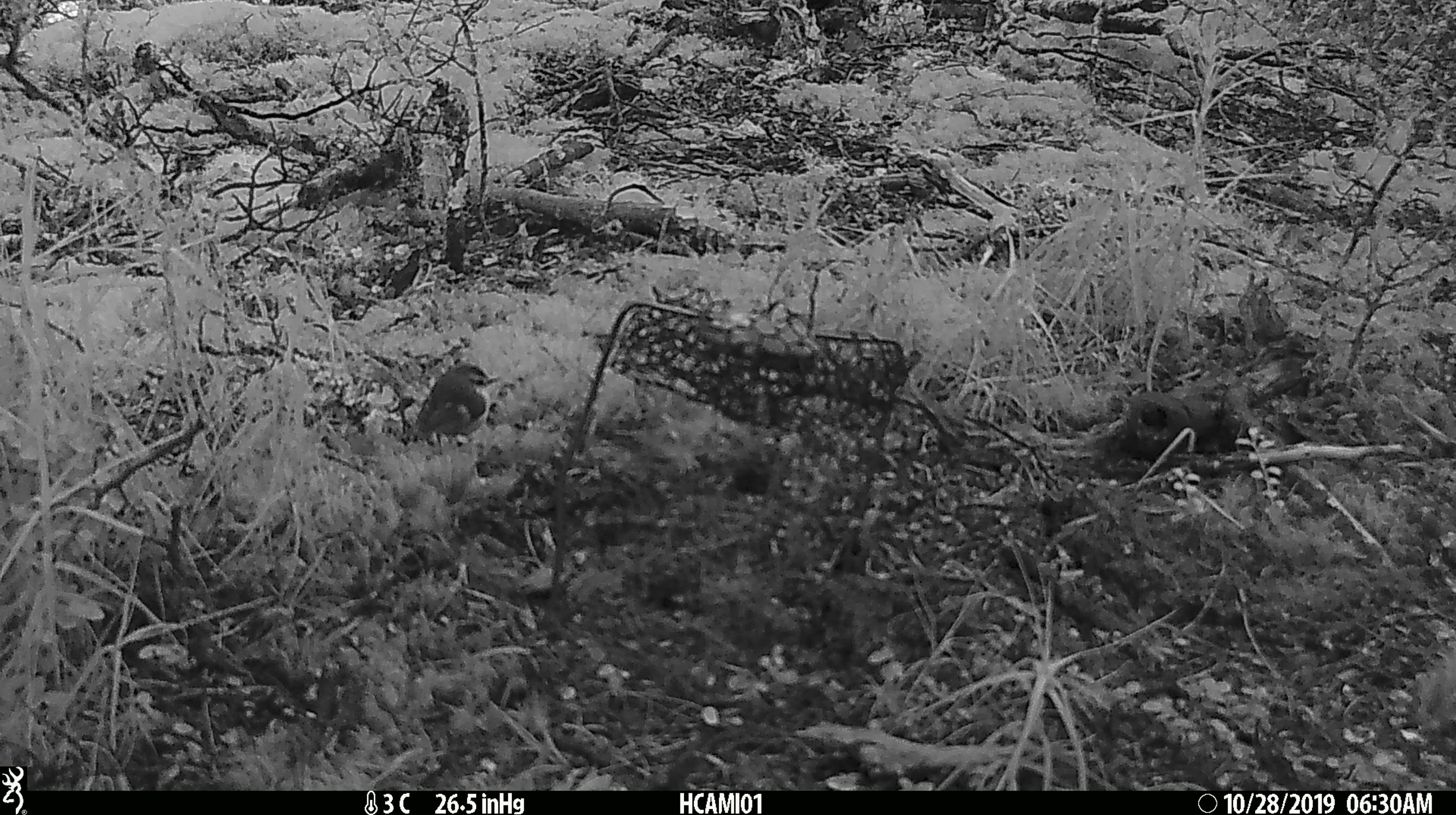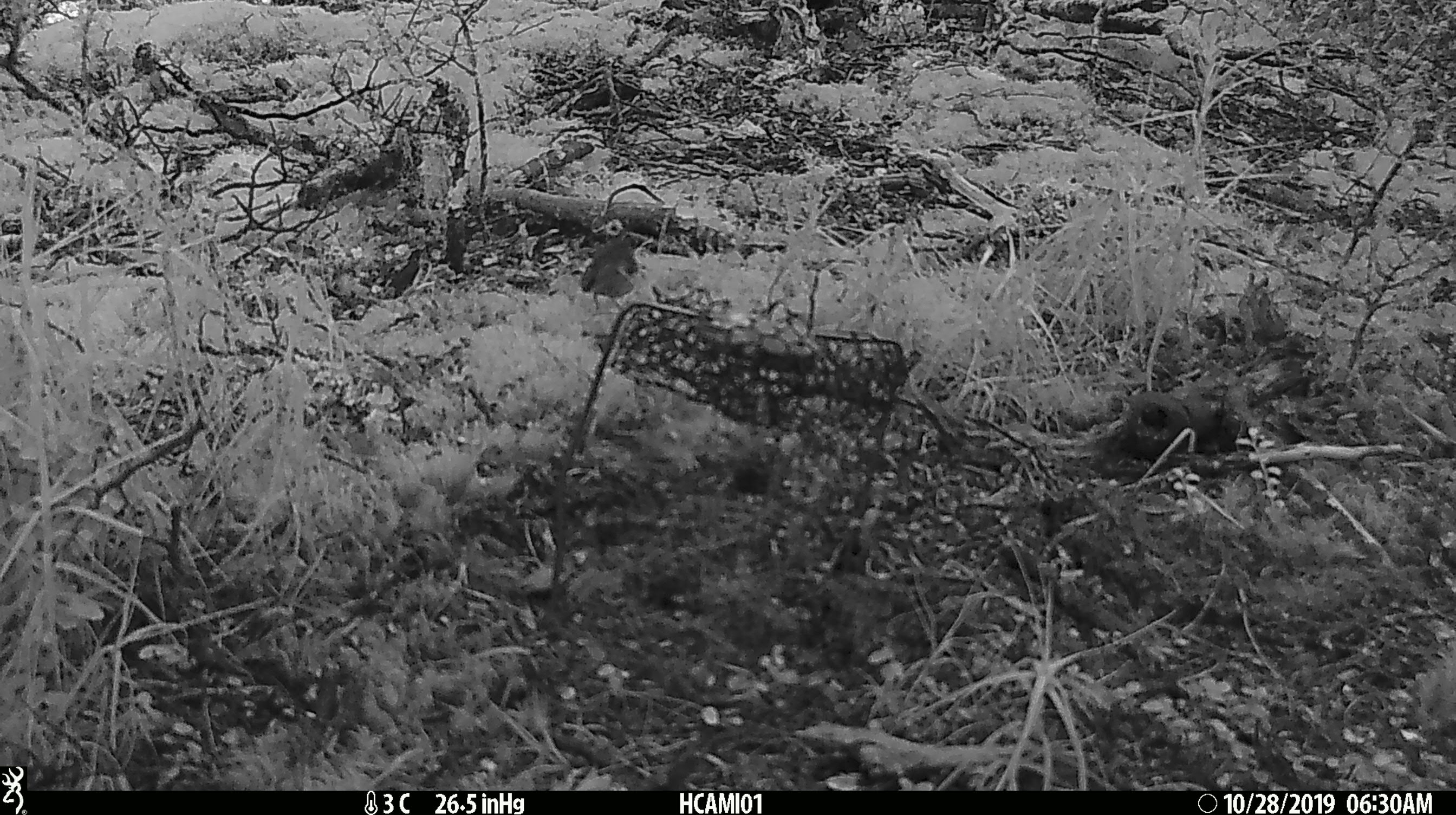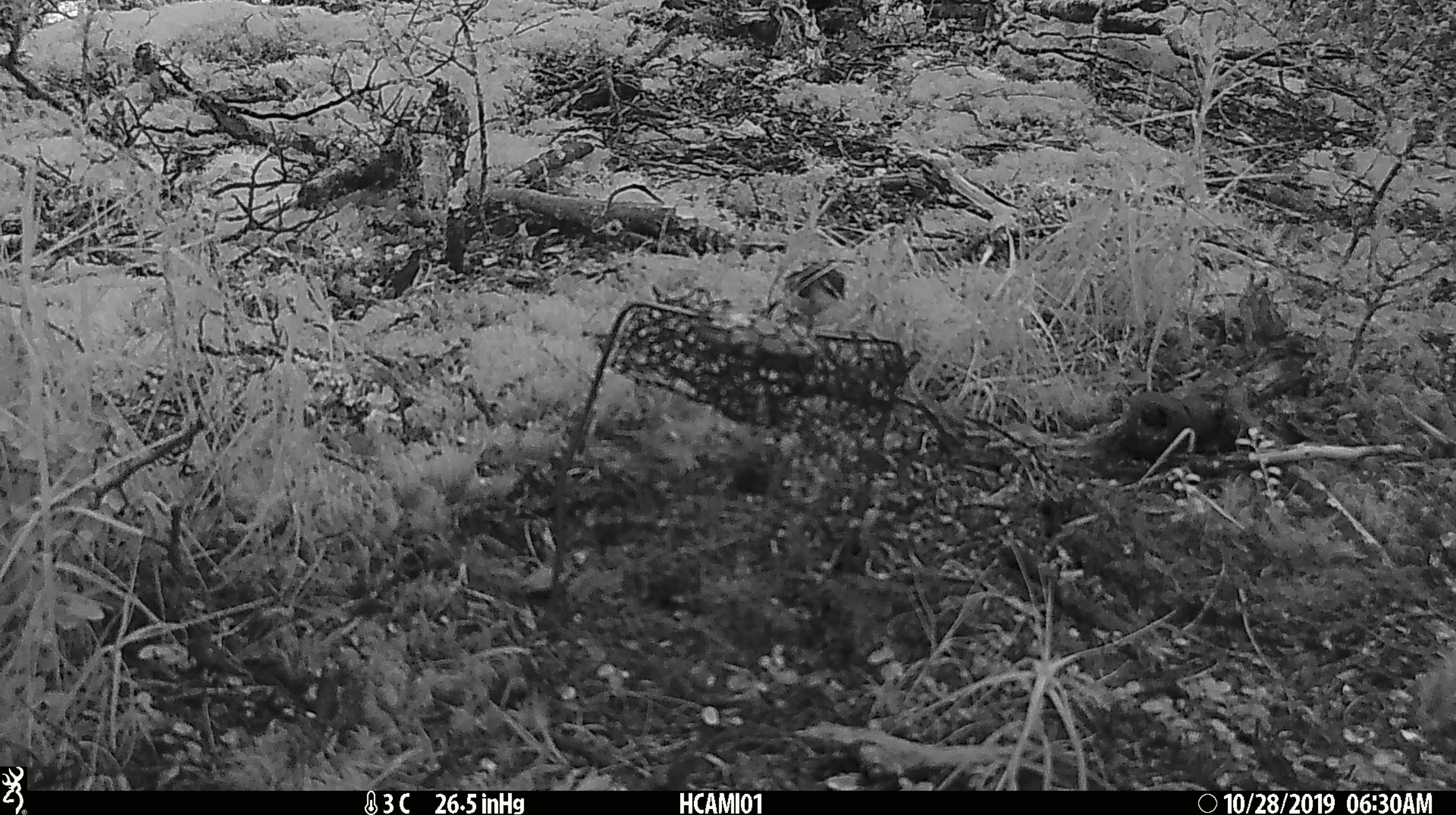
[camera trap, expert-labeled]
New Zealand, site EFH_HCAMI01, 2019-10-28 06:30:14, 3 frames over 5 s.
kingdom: Animalia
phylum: Chordata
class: Aves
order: Passeriformes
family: Petroicidae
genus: Petroica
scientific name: Petroica macrocephala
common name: tomtit